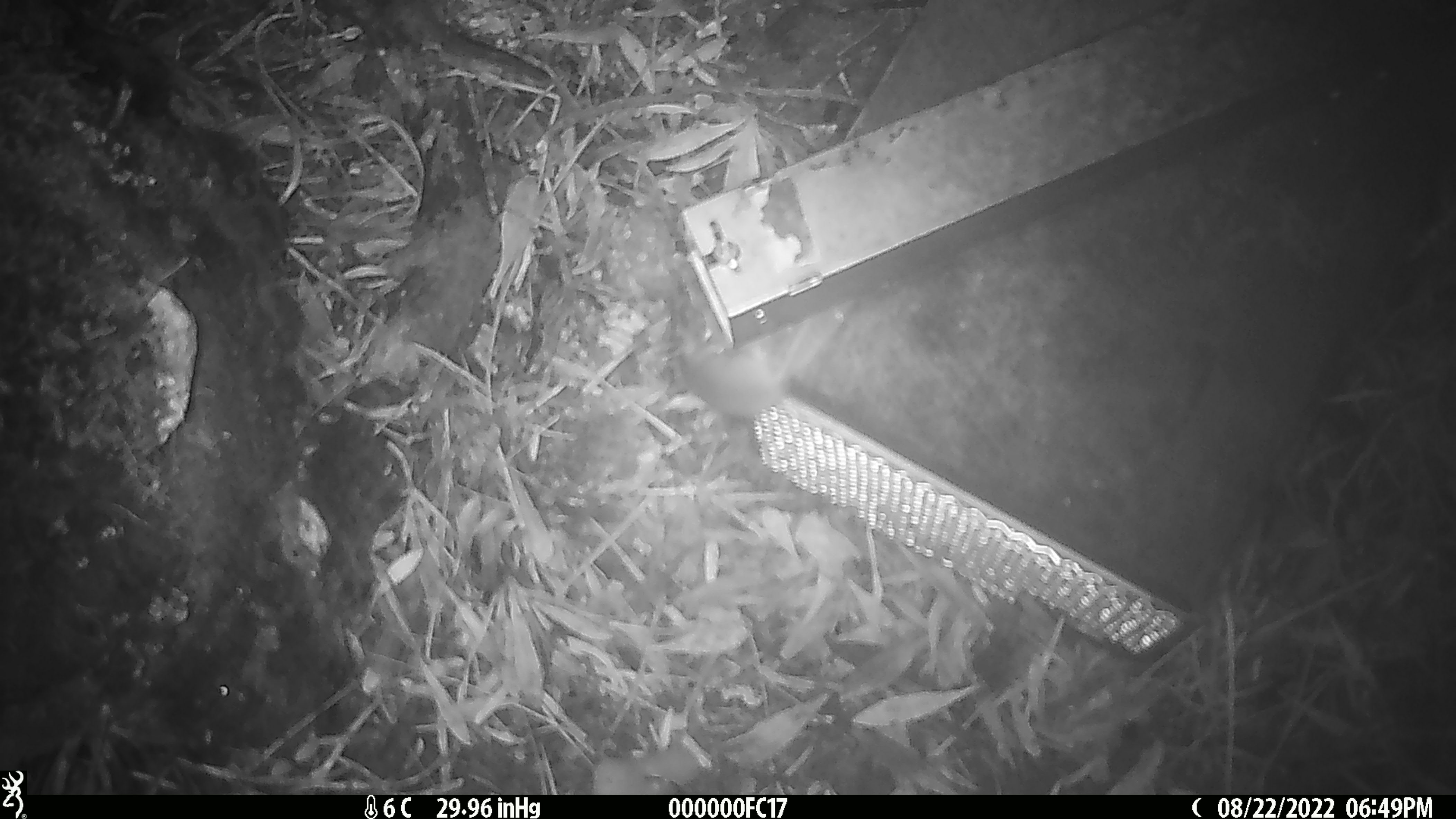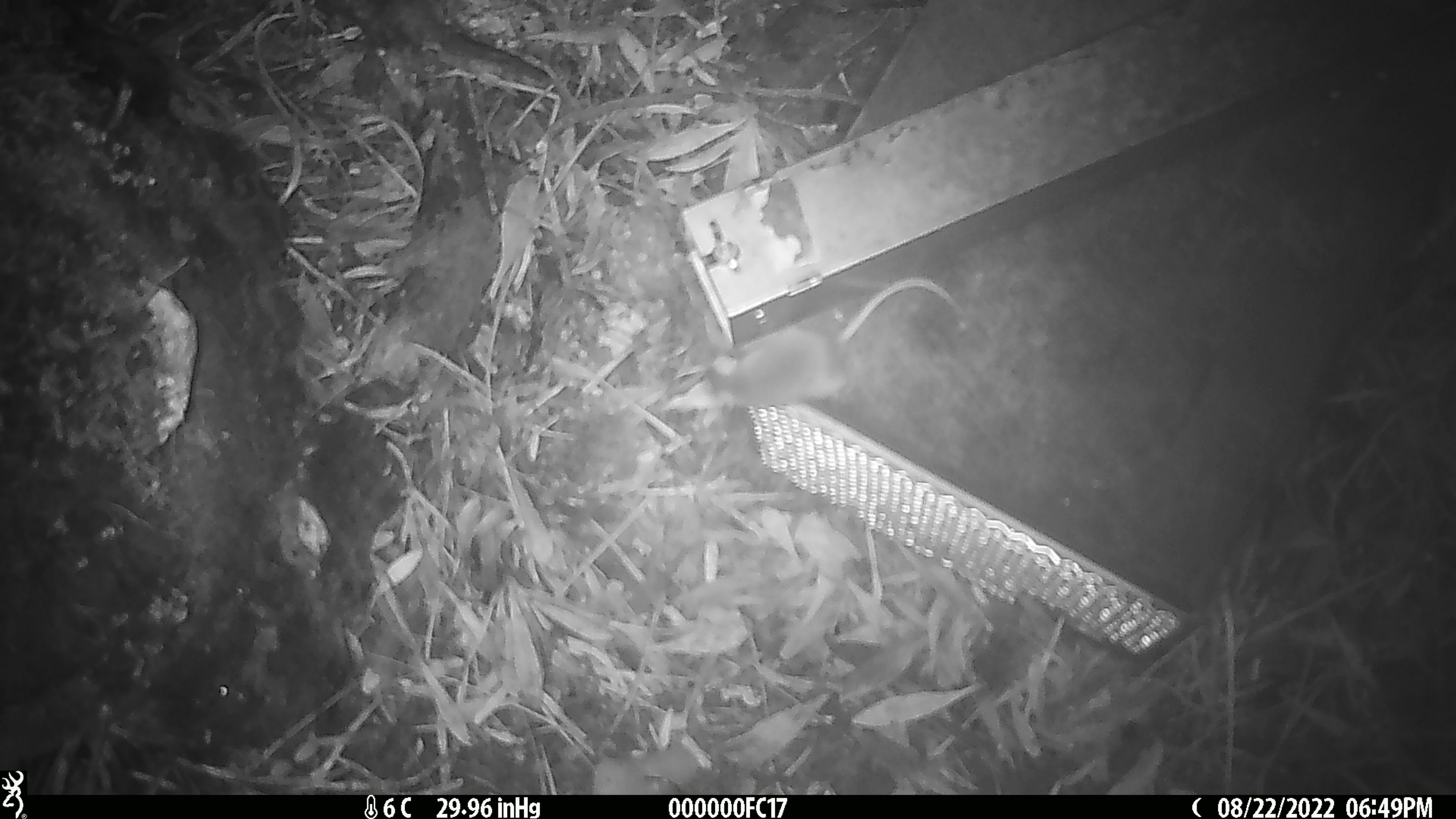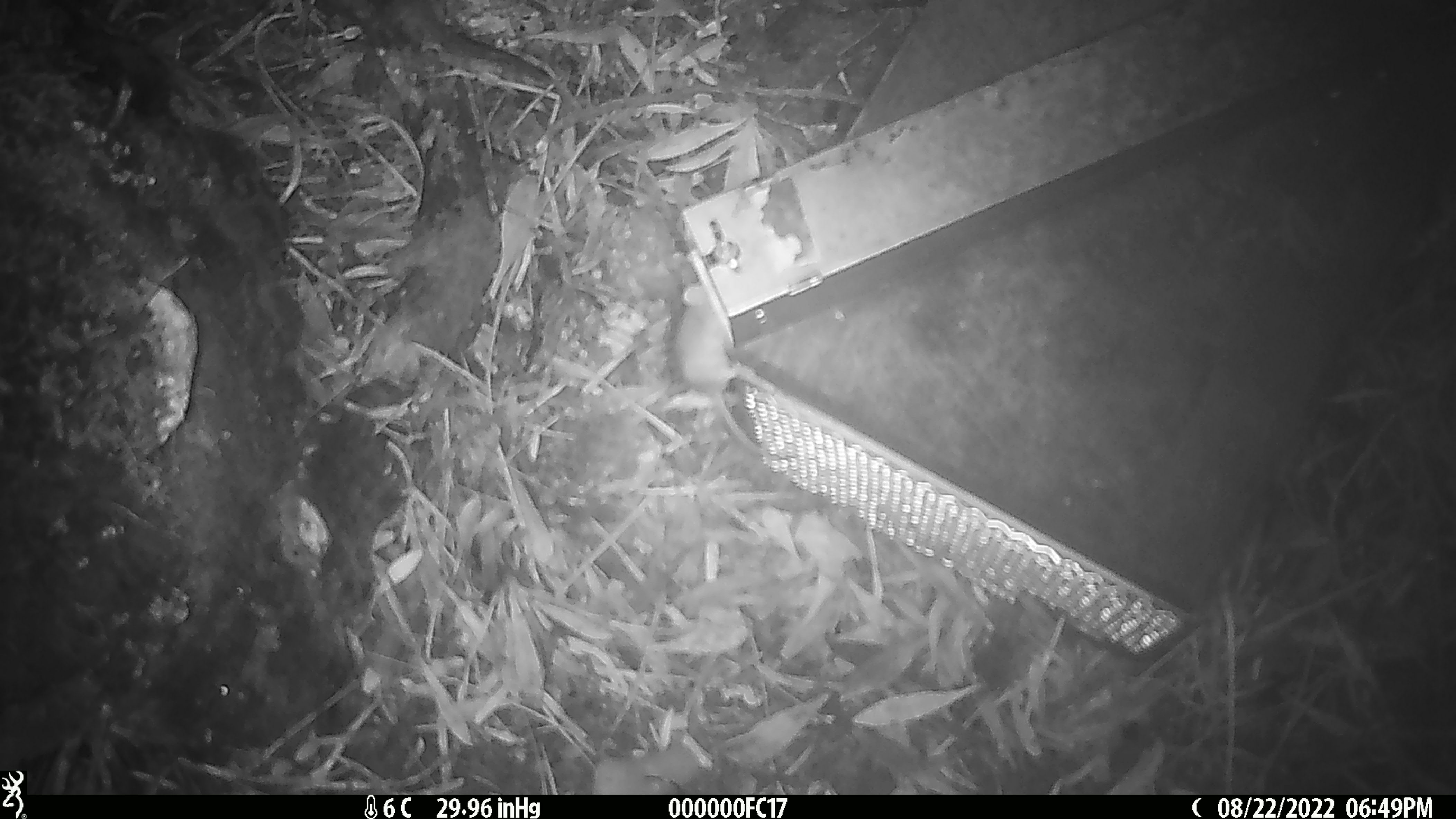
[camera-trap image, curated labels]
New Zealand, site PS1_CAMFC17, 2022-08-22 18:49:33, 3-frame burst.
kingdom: Animalia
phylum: Chordata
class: Mammalia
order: Rodentia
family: Muridae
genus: Mus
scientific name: Mus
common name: mouse